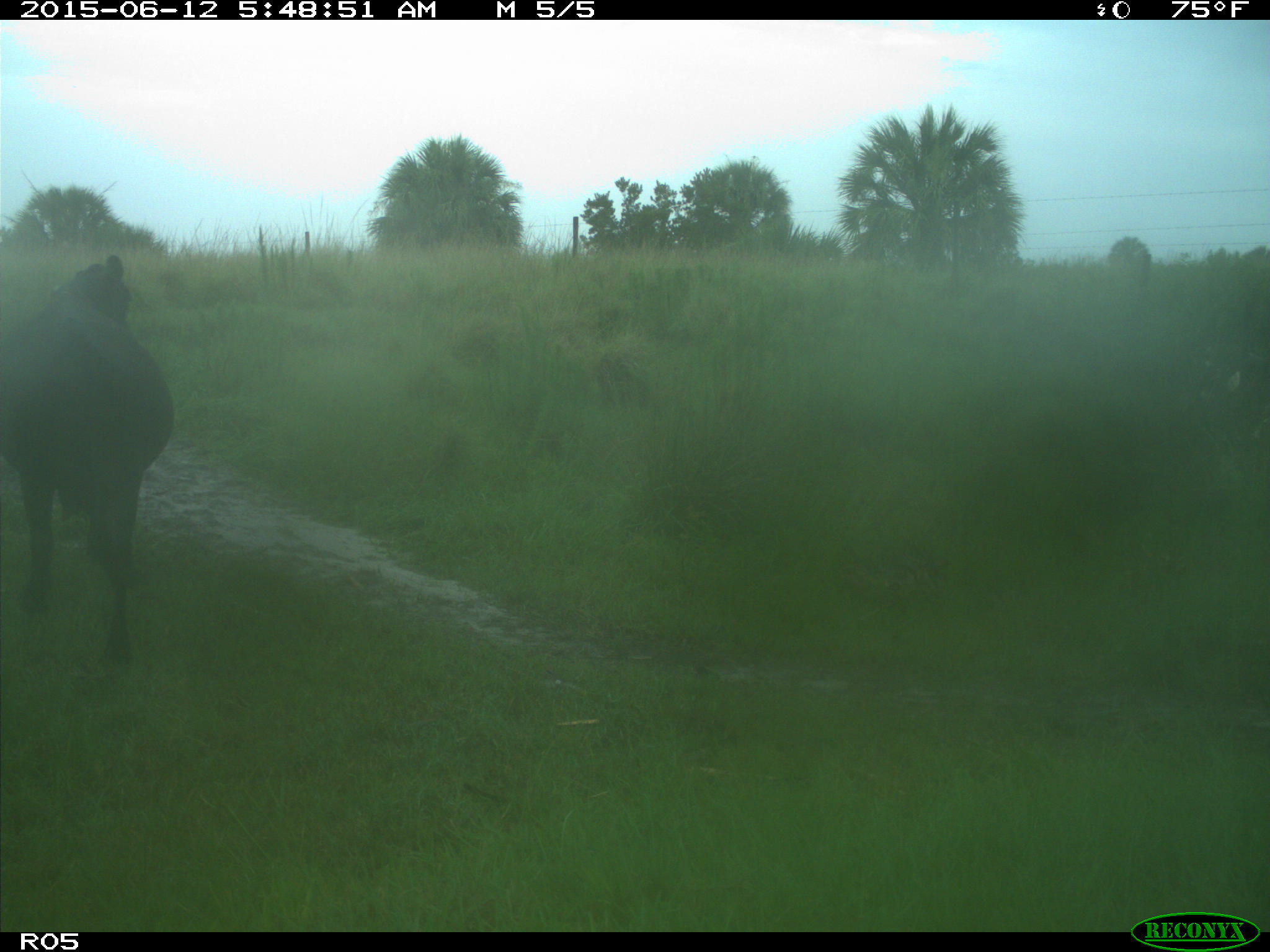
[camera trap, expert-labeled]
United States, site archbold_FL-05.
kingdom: Animalia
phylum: Chordata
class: Mammalia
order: Artiodactyla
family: Bovidae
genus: Bos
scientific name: Bos taurus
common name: domestic cow